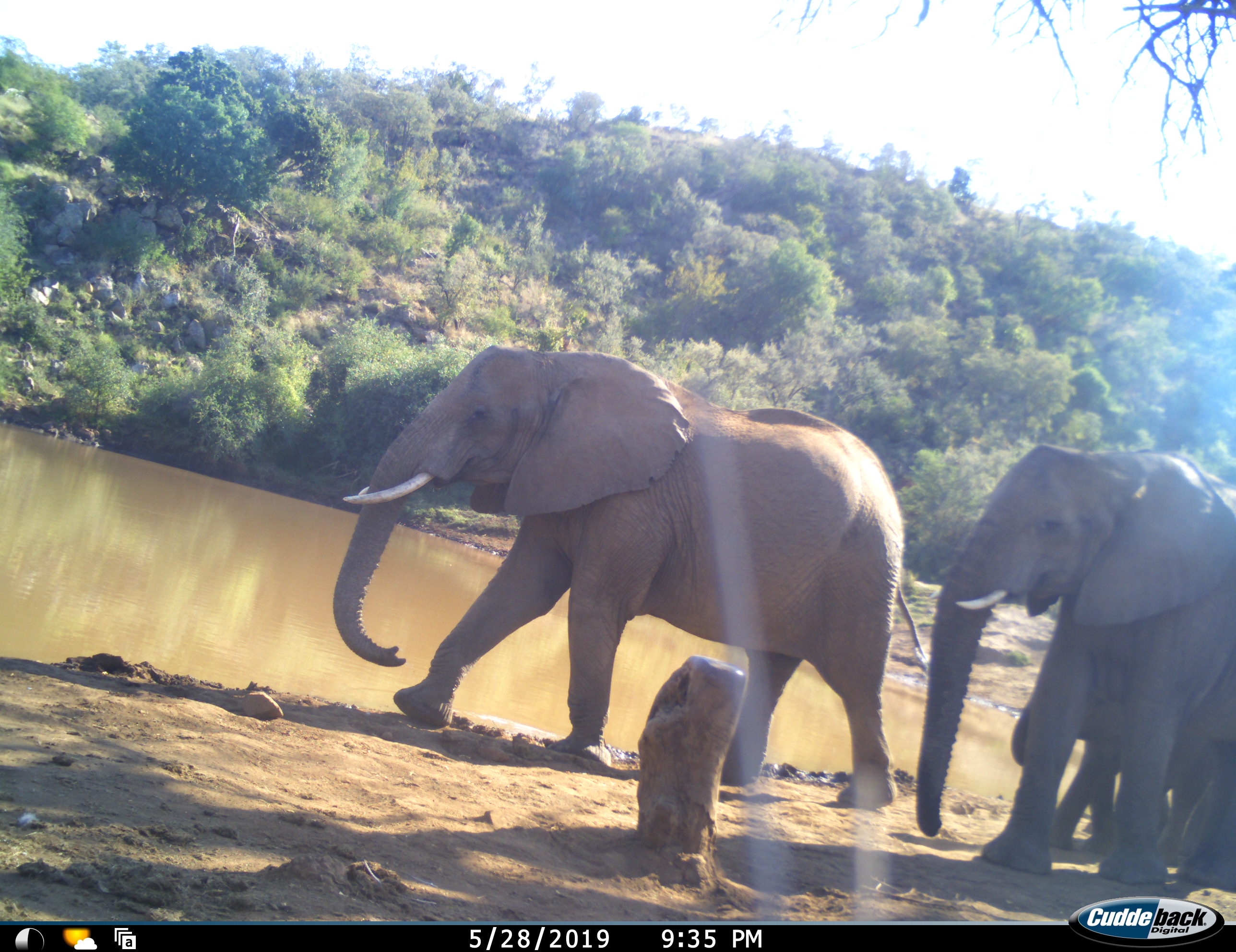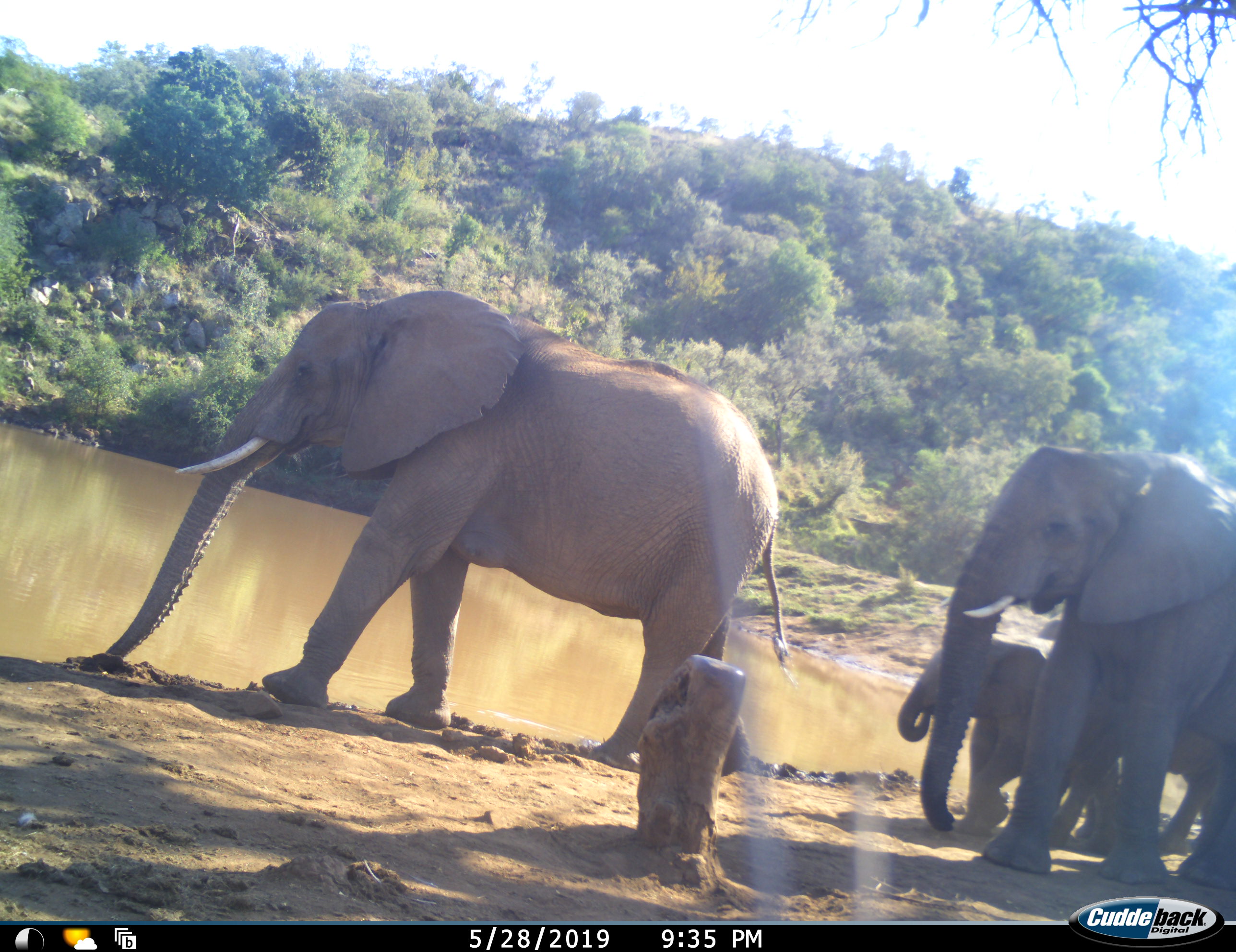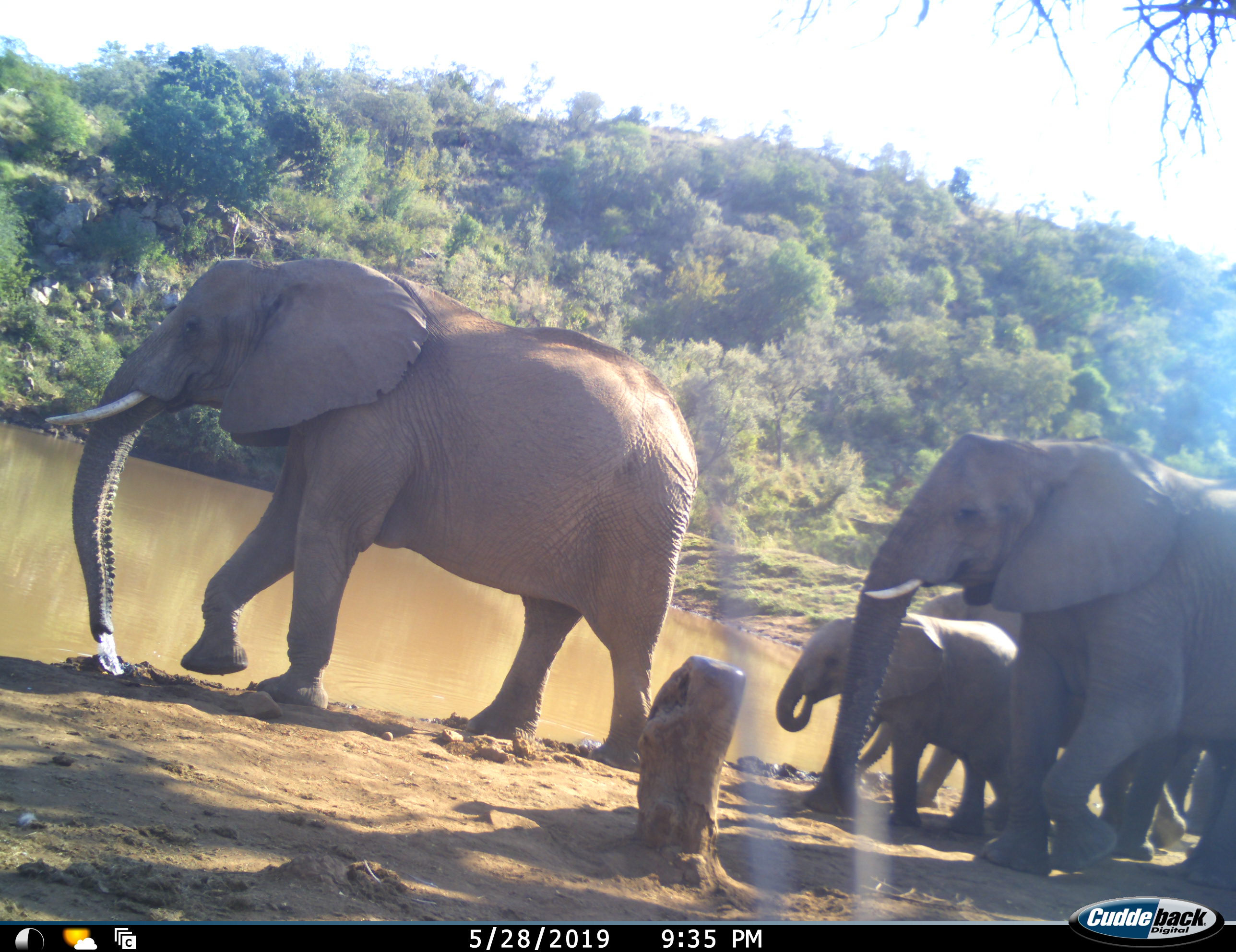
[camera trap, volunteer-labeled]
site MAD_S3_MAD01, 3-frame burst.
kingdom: Animalia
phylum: Chordata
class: Mammalia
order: Proboscidea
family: Elephantidae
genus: Loxodonta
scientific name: Loxodonta africana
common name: african bush elephant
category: elephant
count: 4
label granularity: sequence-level